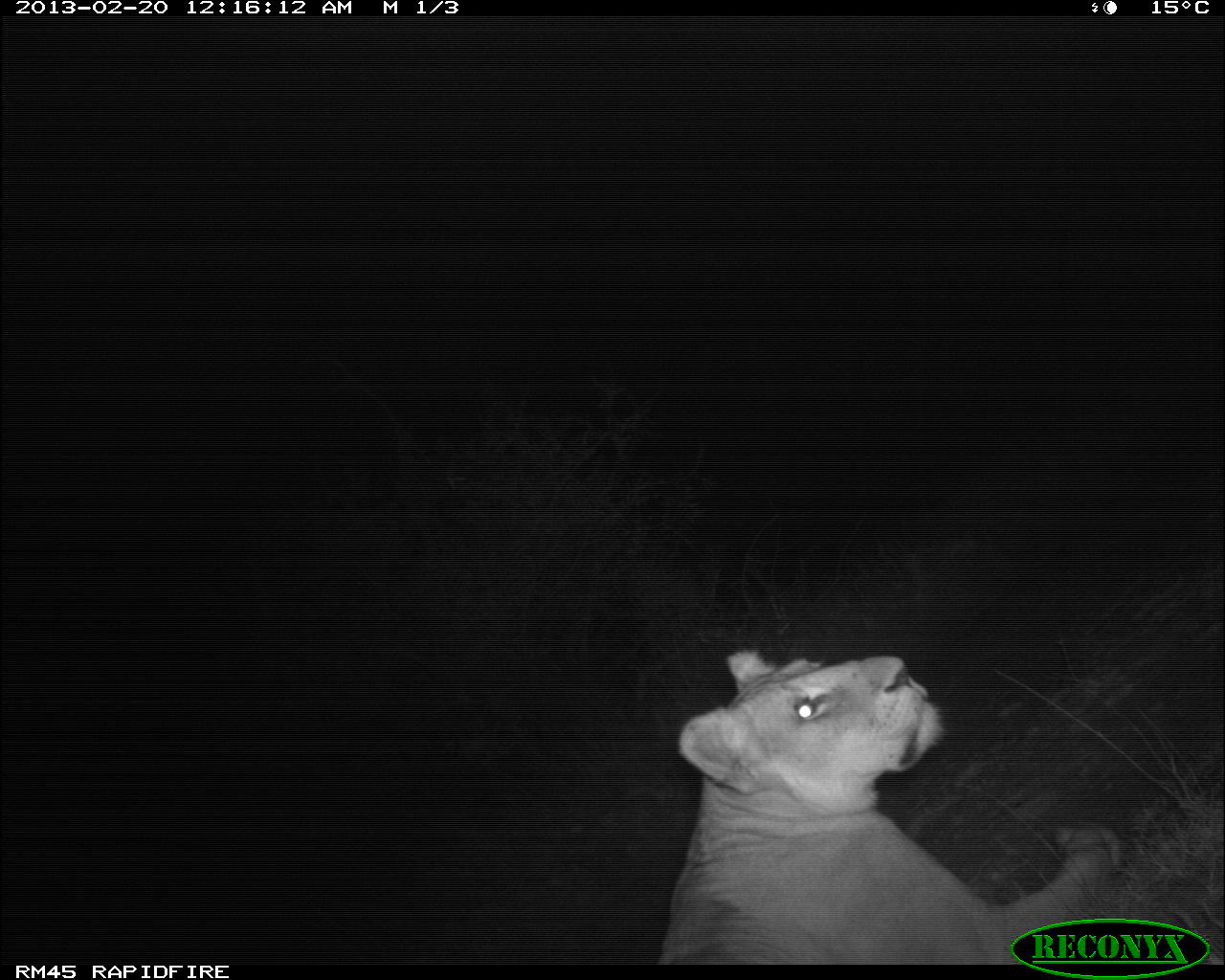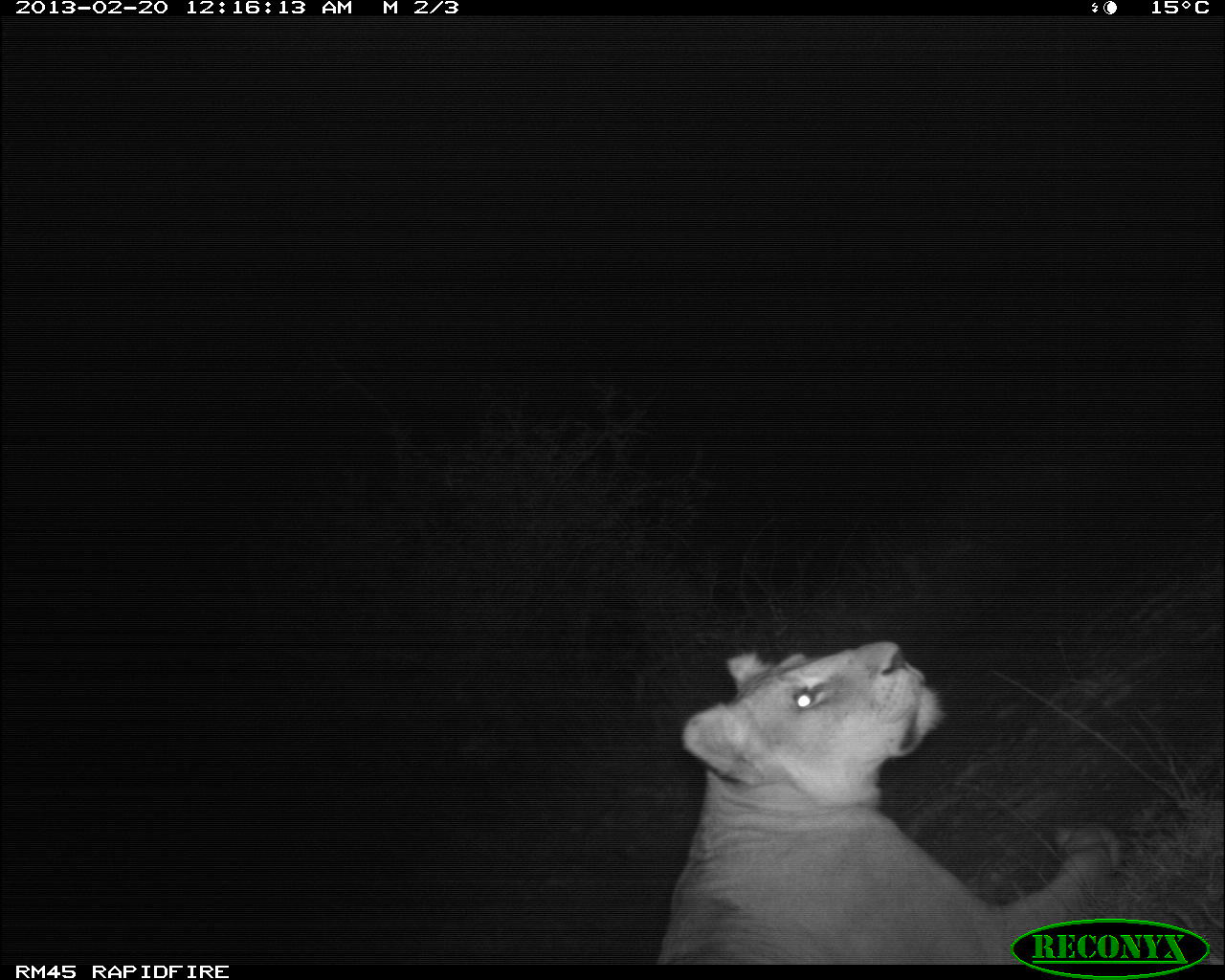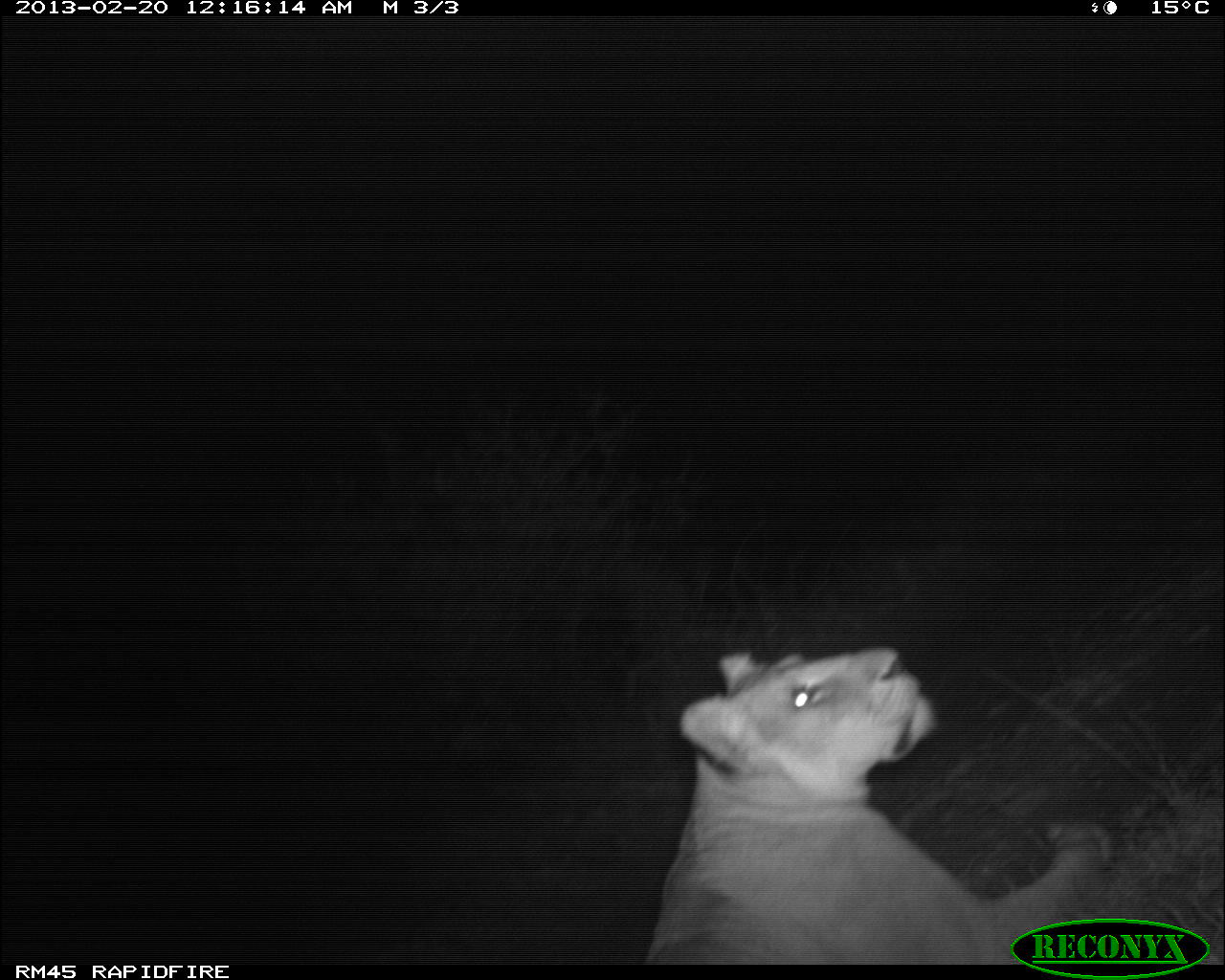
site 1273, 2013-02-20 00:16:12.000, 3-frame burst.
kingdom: Animalia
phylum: Chordata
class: Mammalia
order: Carnivora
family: Felidae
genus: Panthera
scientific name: Panthera leo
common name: lion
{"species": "Panthera leo (lion)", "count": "1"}